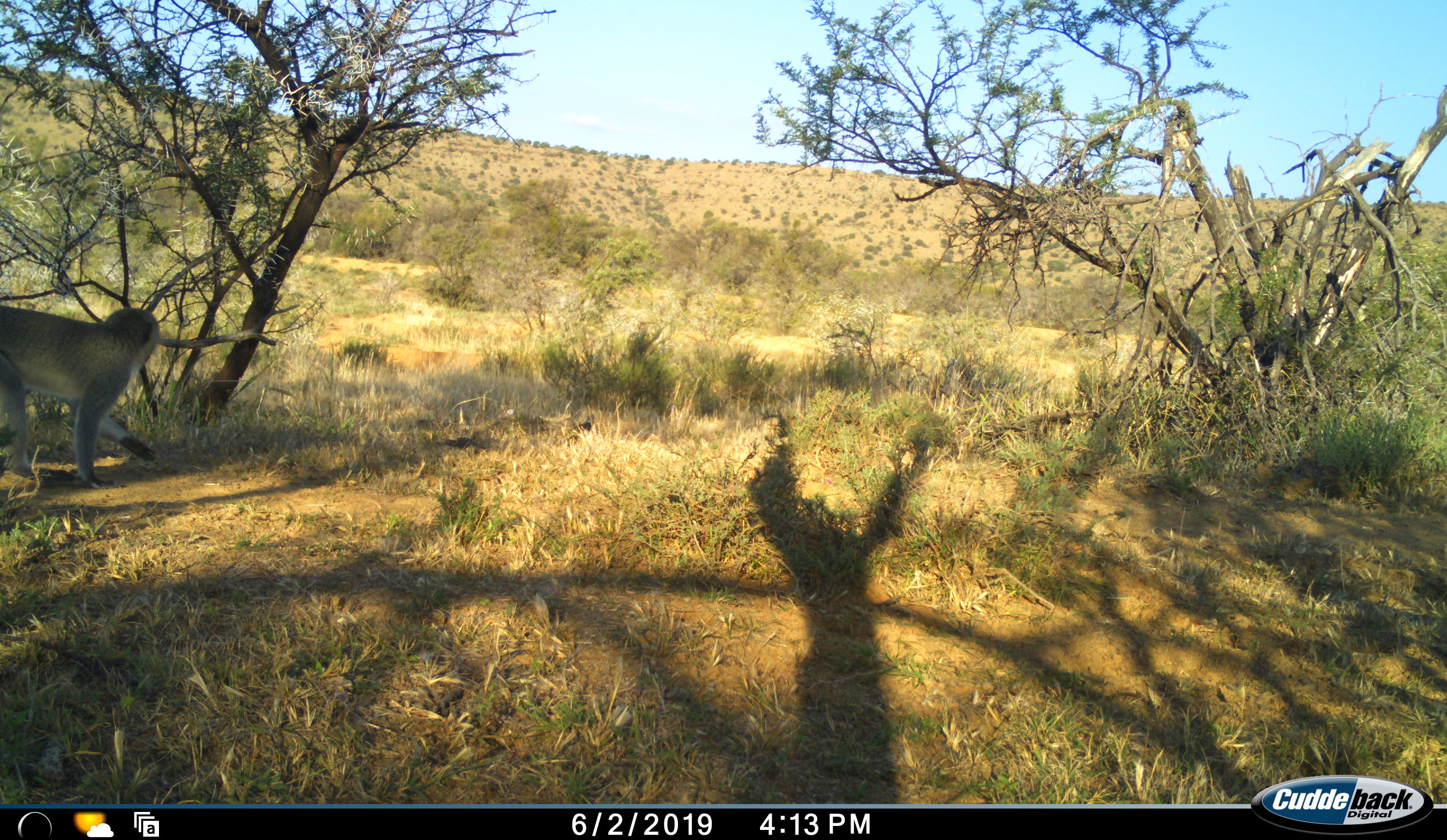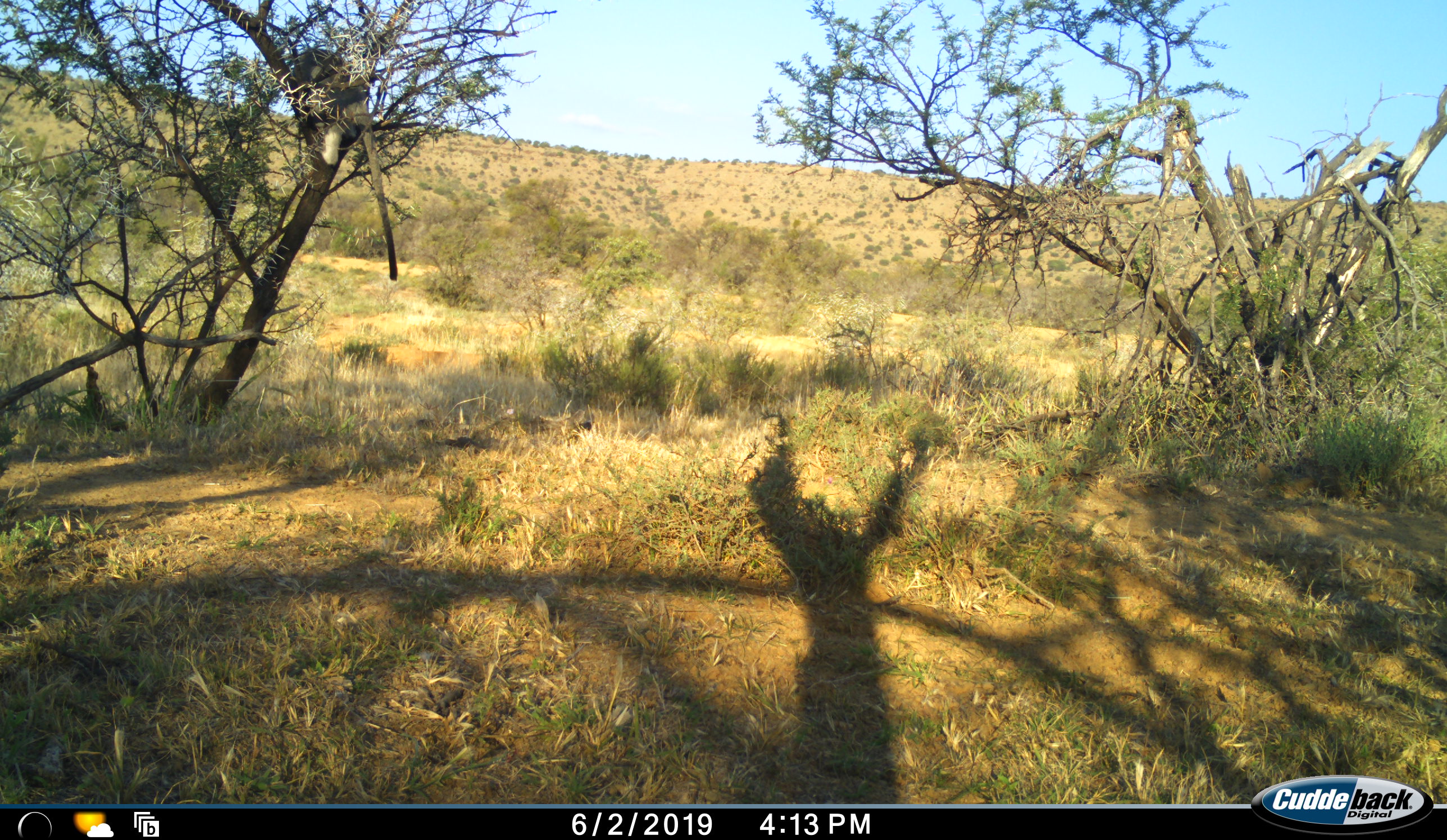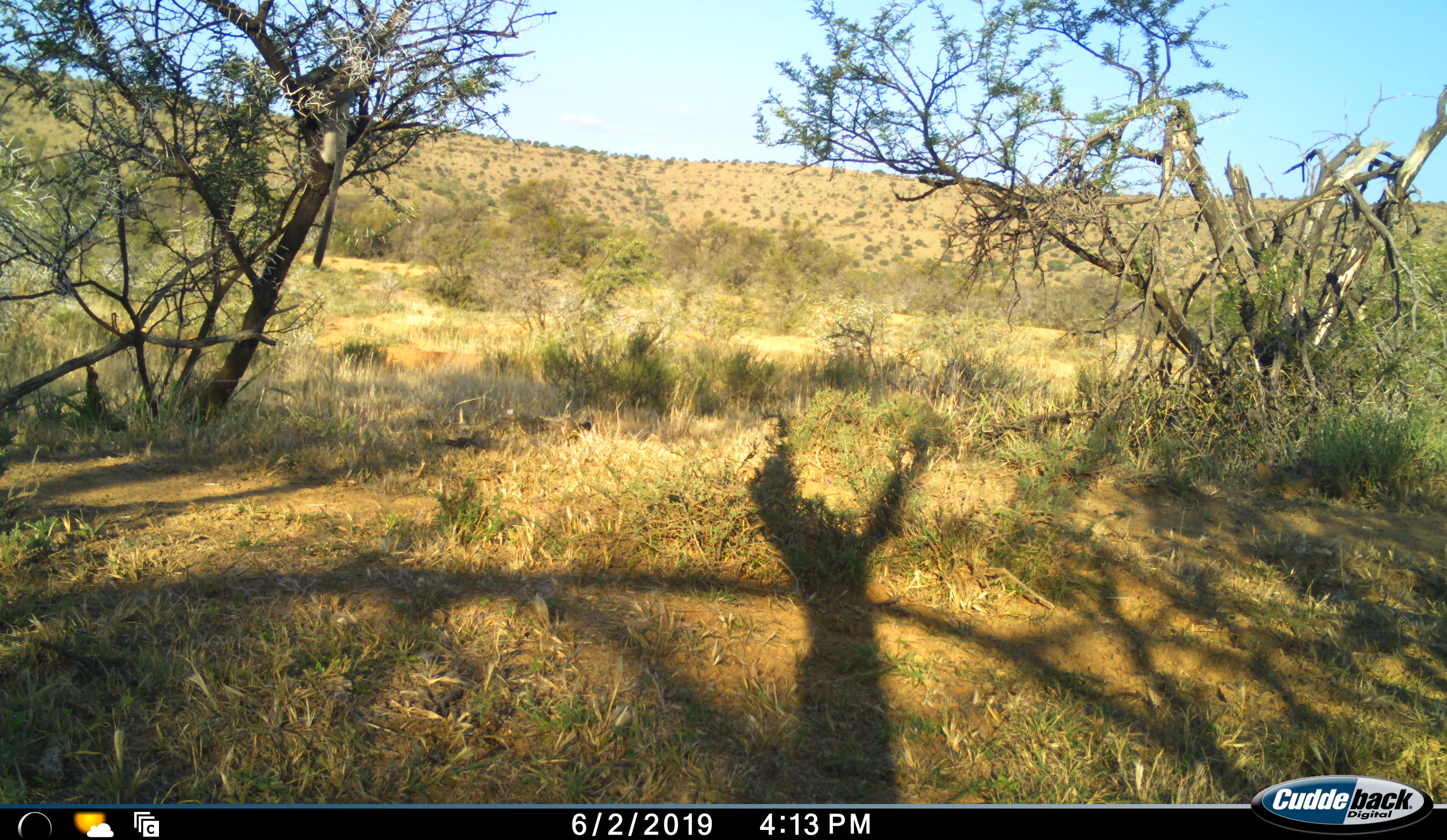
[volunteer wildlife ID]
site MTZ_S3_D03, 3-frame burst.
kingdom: Animalia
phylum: Chordata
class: Mammalia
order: Primates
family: Cercopithecidae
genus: Chlorocebus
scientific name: Chlorocebus pygerythrus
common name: vervet monkey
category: monkeyvervet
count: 1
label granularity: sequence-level